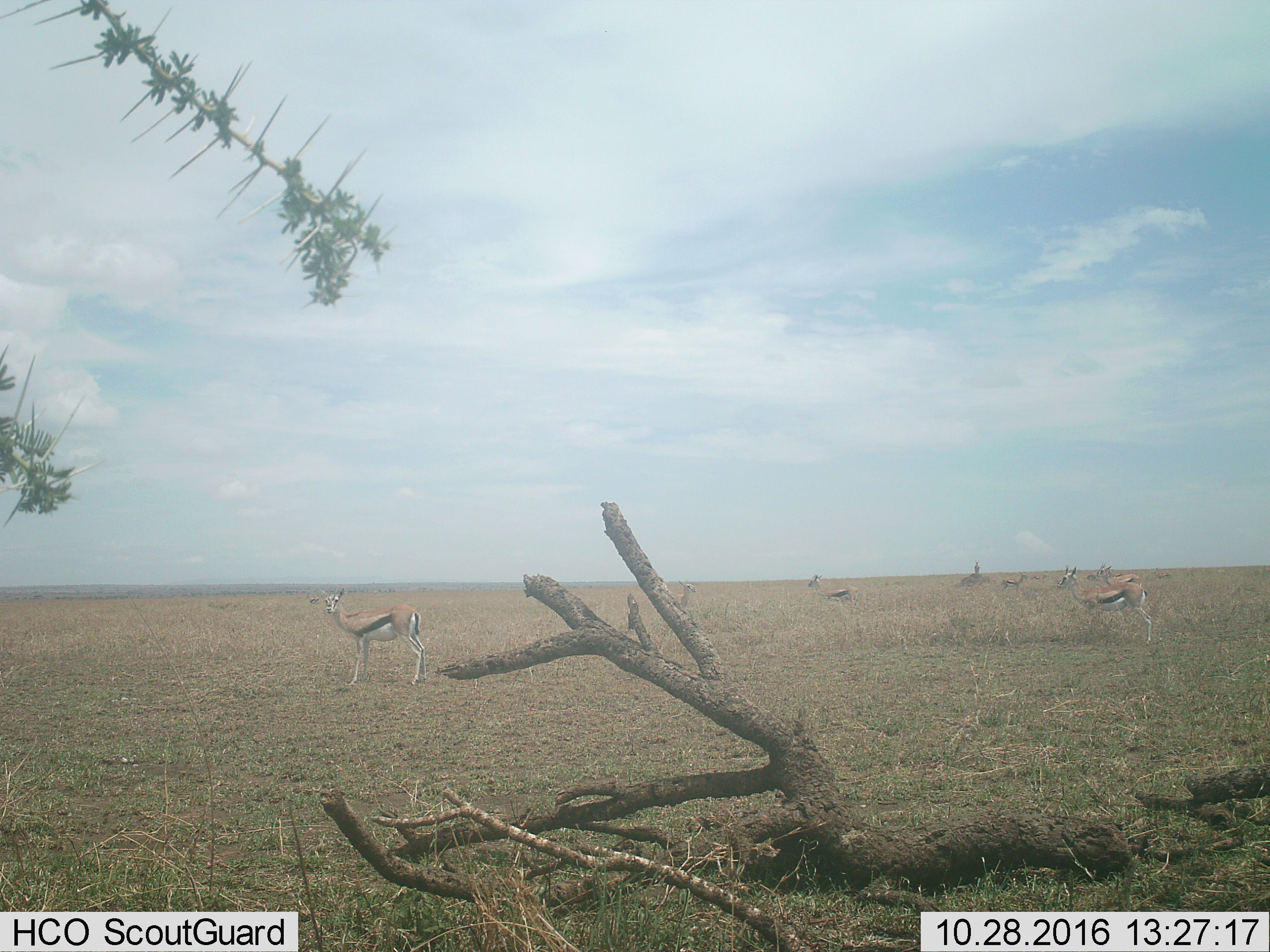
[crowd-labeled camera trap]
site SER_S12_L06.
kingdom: Animalia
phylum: Chordata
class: Mammalia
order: Artiodactyla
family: Bovidae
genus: Eudorcas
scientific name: Eudorcas thomsonii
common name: thomson's gazelle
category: gazellethomsons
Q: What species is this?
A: Gazellethomsons (thomson's gazelle) (Eudorcas thomsonii).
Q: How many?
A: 7.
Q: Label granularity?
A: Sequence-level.